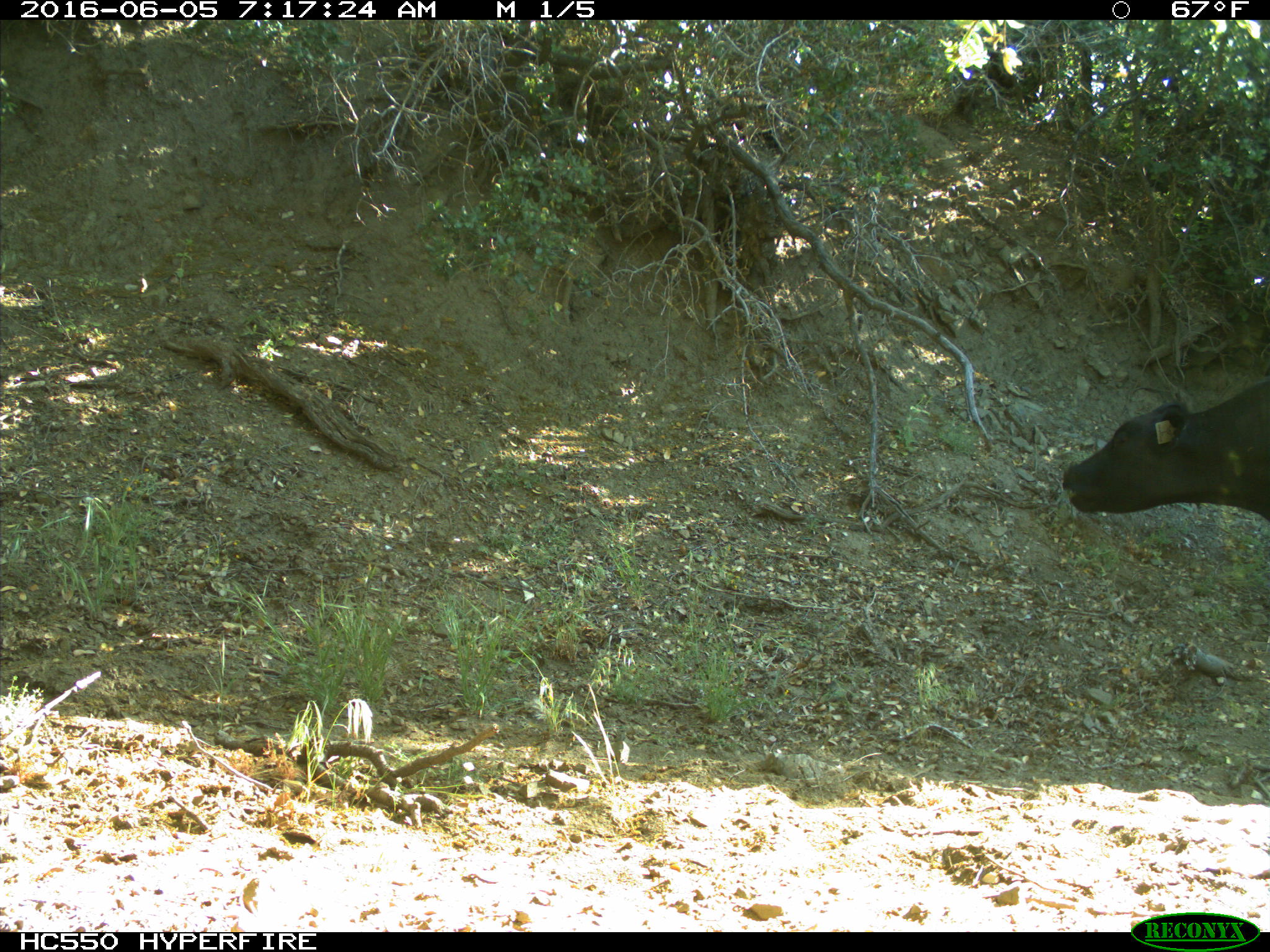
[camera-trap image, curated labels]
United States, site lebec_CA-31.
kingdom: Animalia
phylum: Chordata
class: Mammalia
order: Artiodactyla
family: Bovidae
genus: Bos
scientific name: Bos taurus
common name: domestic cow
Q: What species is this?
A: Bos taurus (domestic cow).